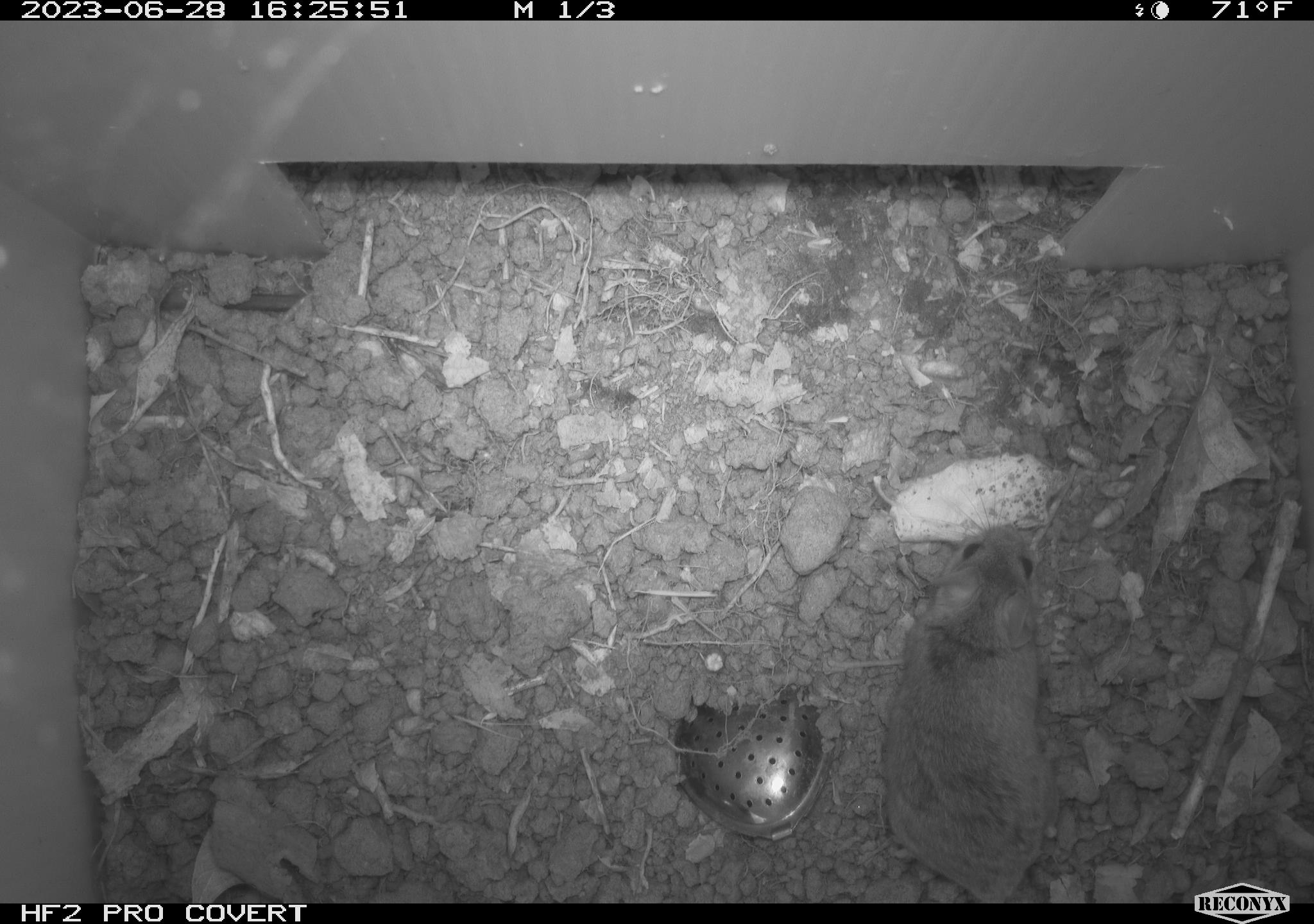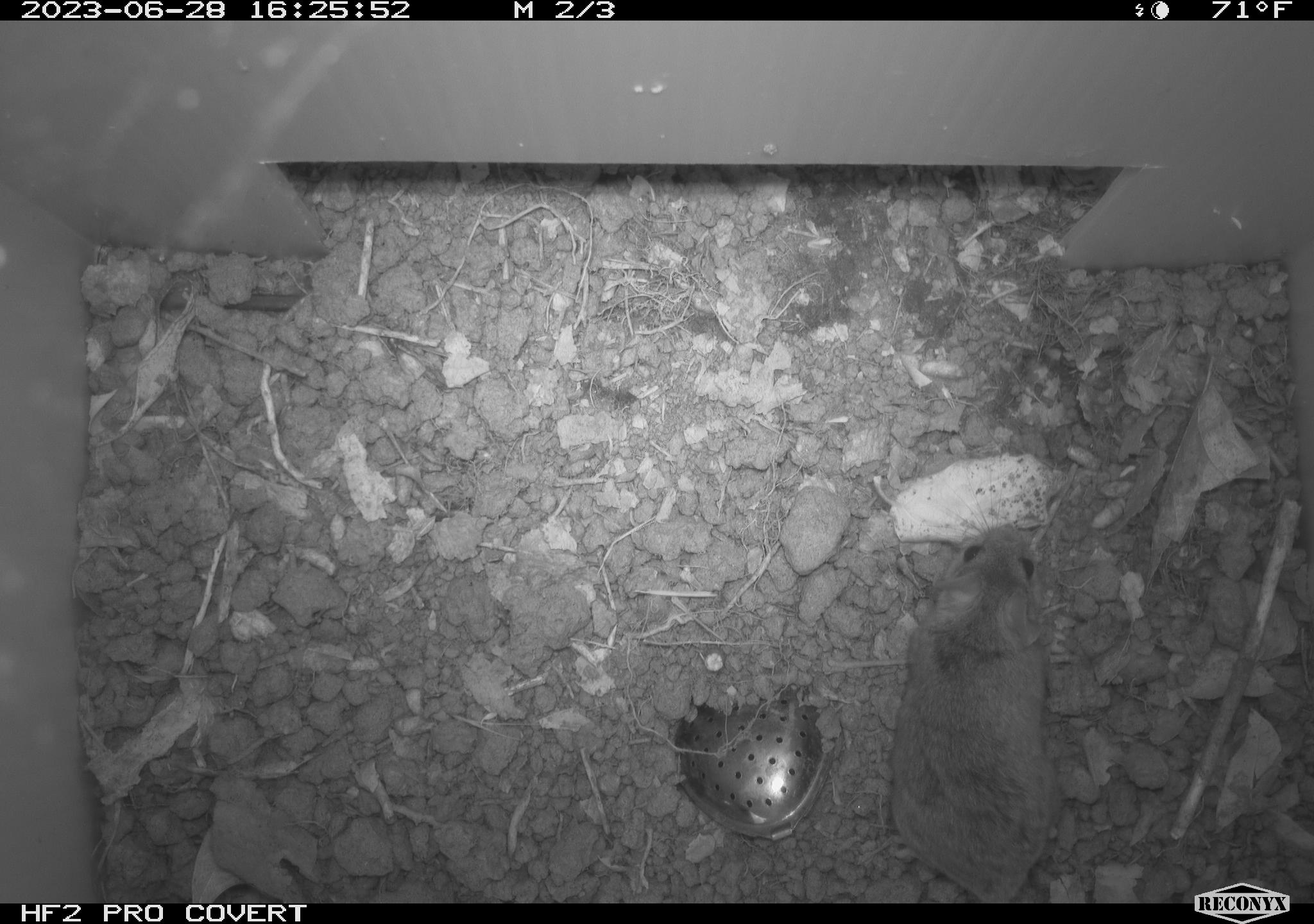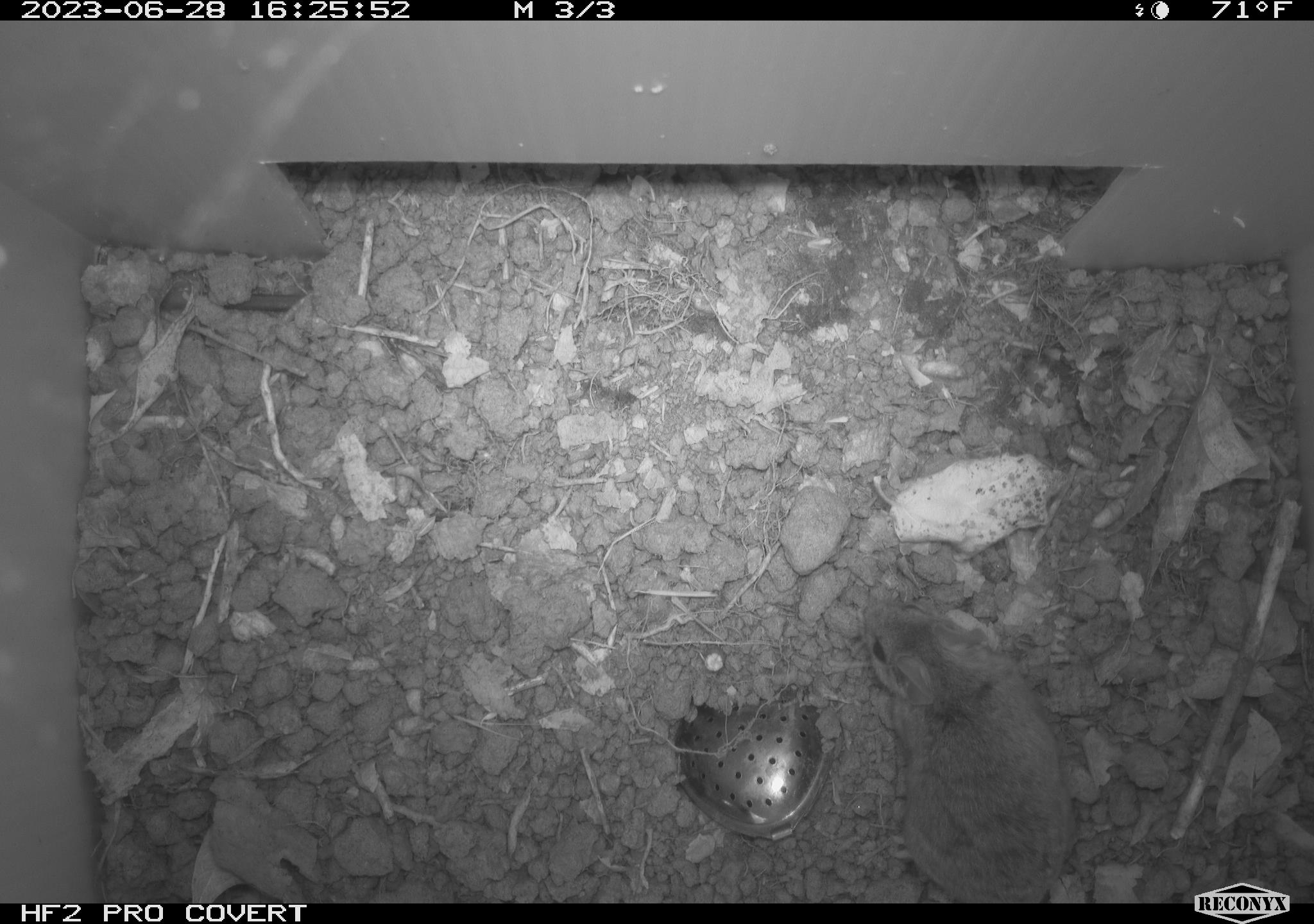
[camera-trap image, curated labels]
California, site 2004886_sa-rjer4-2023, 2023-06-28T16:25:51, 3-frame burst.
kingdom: Animalia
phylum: Chordata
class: Mammalia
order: Rodentia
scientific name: Rodentia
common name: mouse species